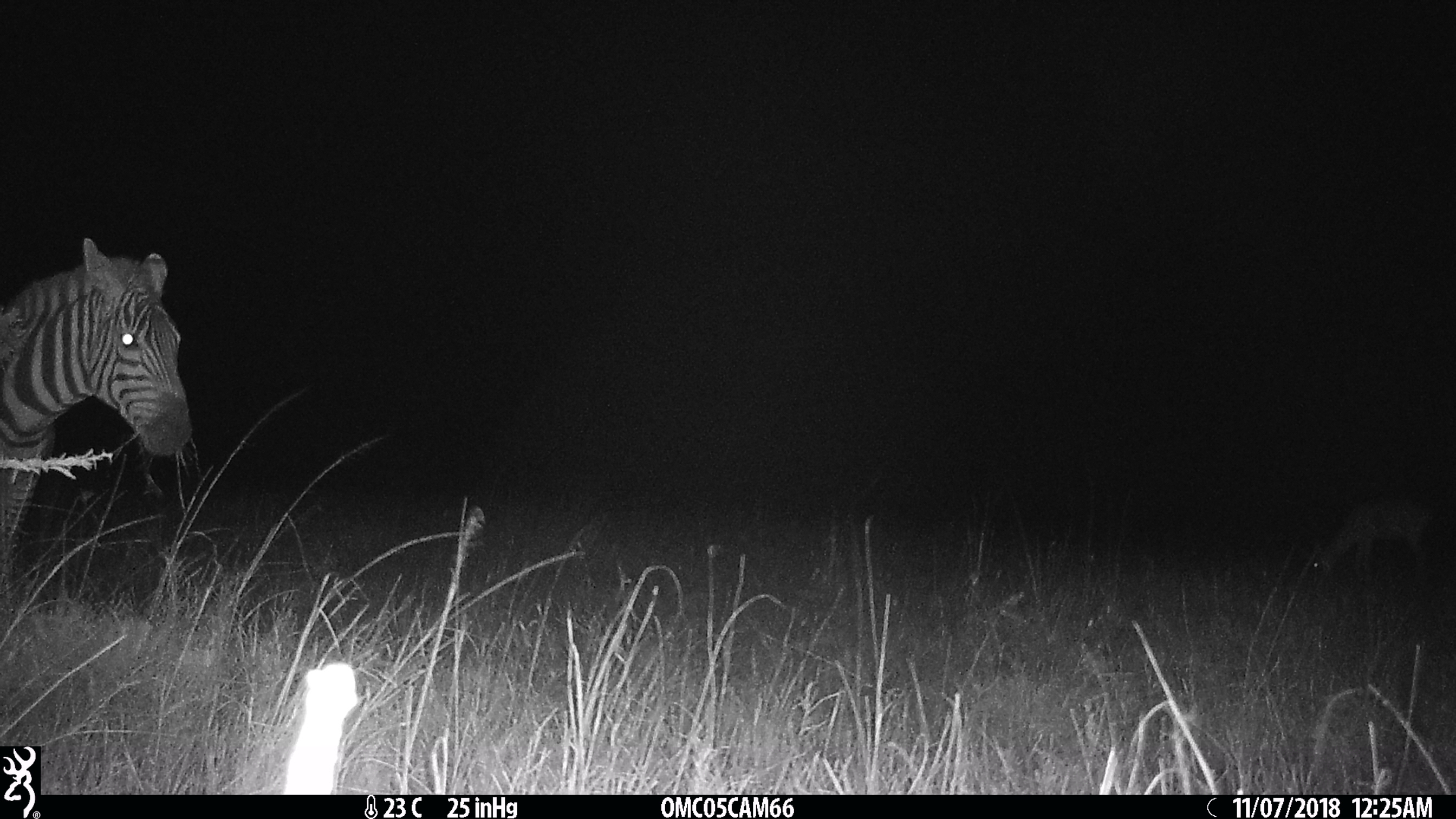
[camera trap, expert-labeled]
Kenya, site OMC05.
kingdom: Animalia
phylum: Chordata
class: Mammalia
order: Artiodactyla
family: Bovidae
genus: Aepyceros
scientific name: Aepyceros melampus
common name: impala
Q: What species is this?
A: Impala (Aepyceros melampus).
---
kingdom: Animalia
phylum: Chordata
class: Mammalia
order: Perissodactyla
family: Equidae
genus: Equus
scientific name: Equus quagga burchellii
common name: burchell's zebra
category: zebra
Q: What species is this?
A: Zebra (burchell's zebra) (Equus quagga burchellii).